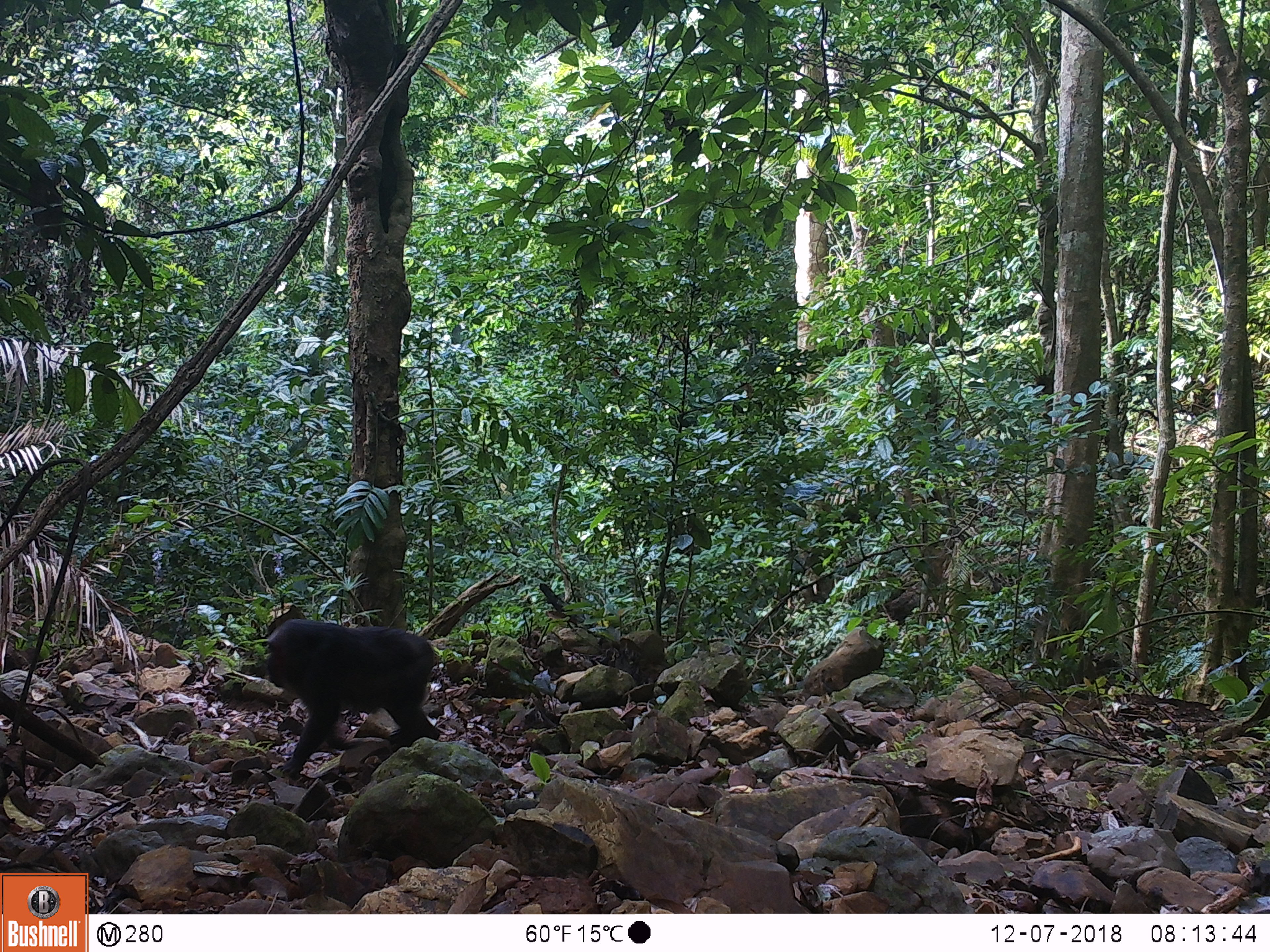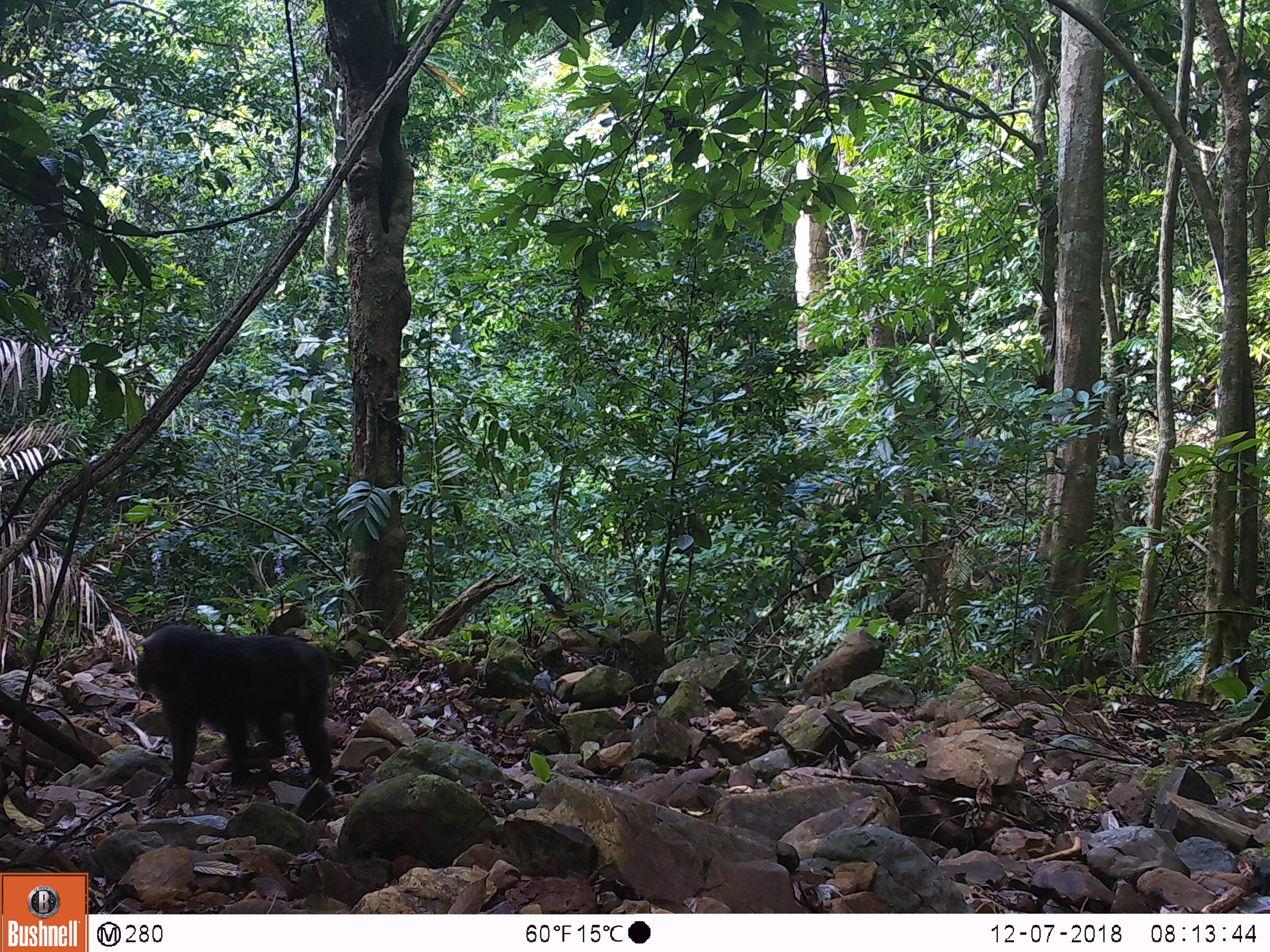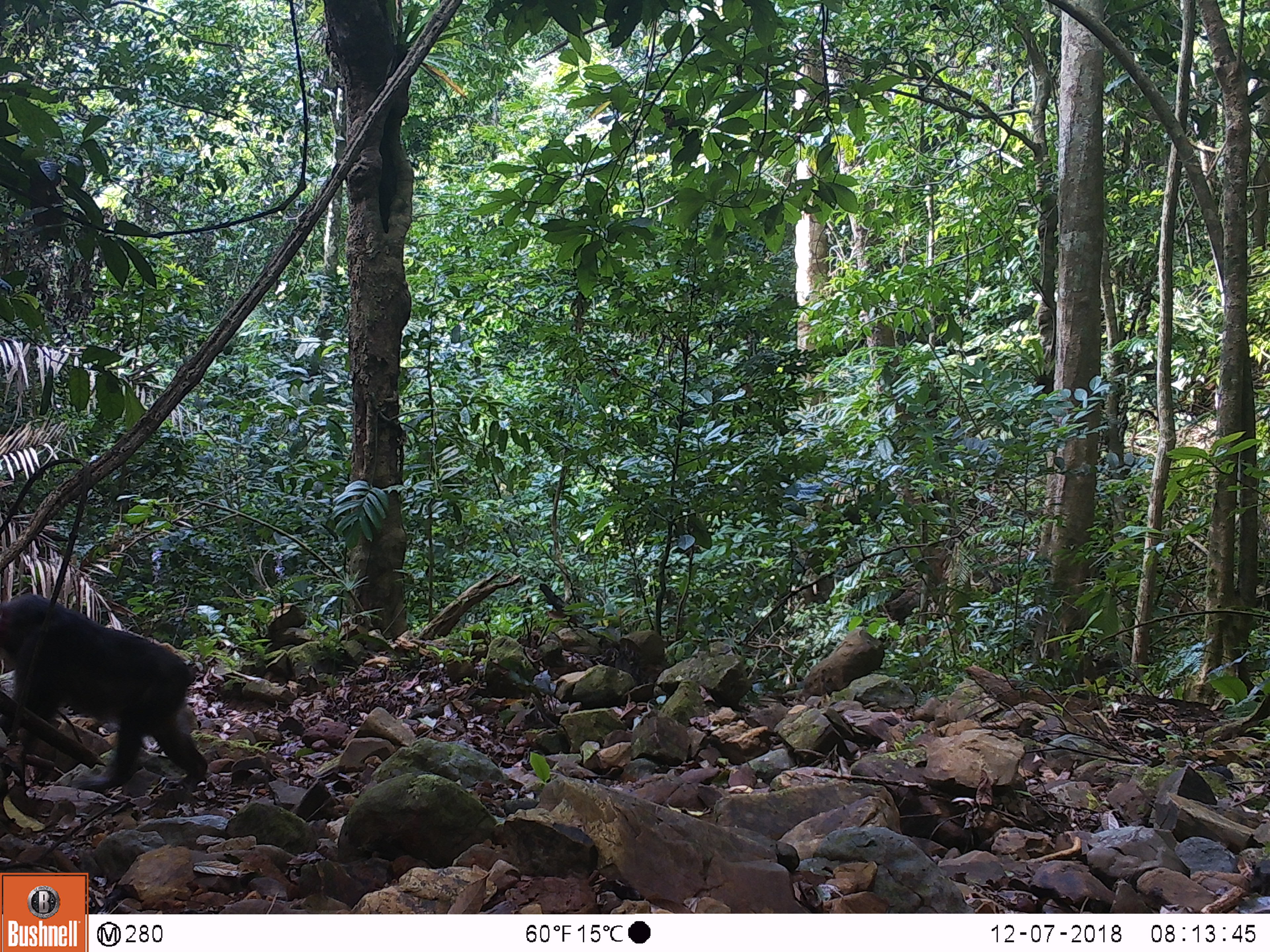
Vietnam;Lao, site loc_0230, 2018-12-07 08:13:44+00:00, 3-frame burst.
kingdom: Animalia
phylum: Chordata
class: Mammalia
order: Primates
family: Cercopithecidae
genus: Macaca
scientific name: Macaca arctoides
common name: stump-tailed macaque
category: stump tailed macaque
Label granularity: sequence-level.